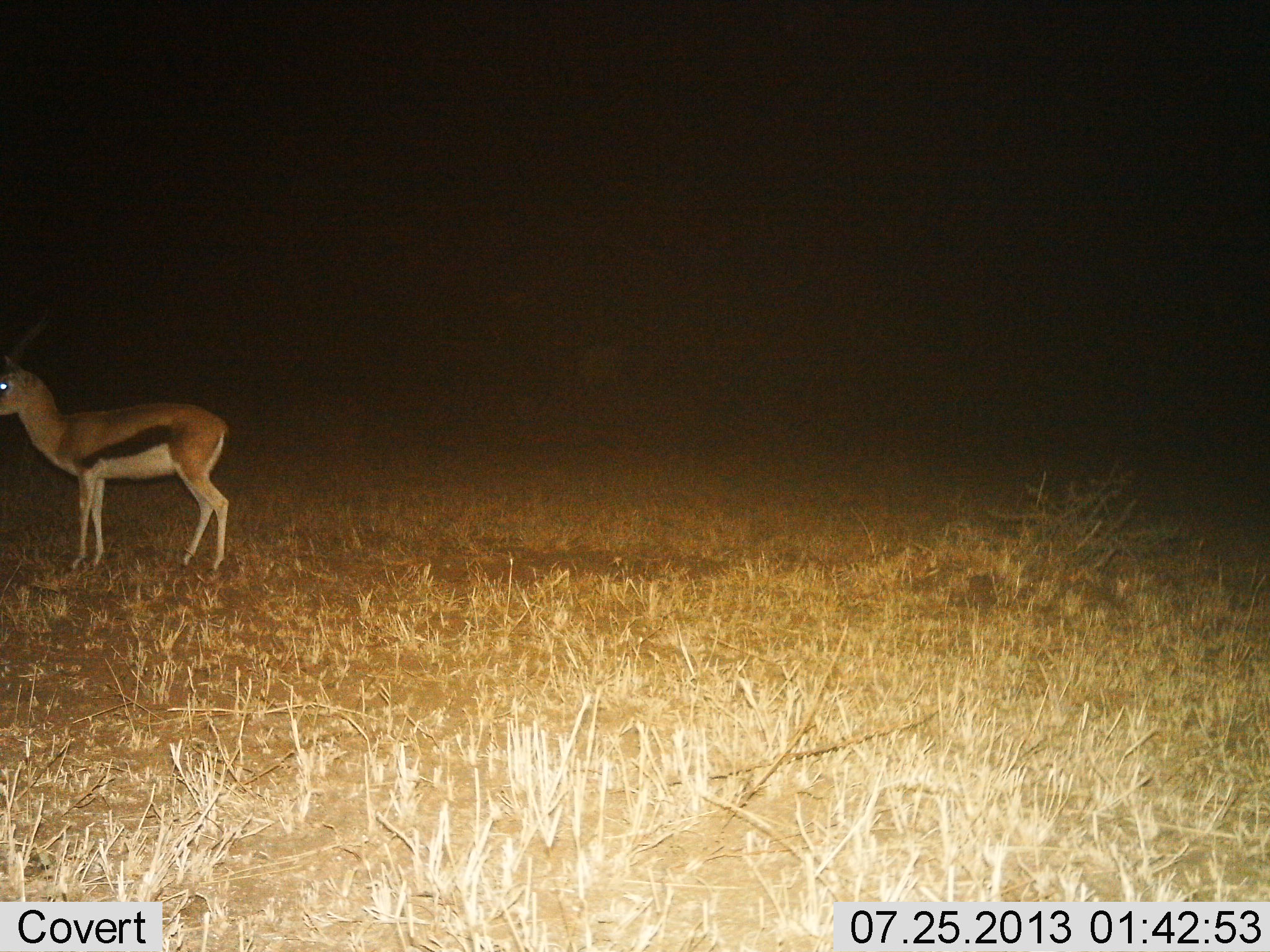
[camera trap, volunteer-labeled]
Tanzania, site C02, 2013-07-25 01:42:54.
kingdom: Animalia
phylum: Chordata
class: Mammalia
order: Artiodactyla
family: Bovidae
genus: Eudorcas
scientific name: Eudorcas thomsonii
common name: thomson's gazelle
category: gazellethomsons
Gazellethomsons (thomson's gazelle) (Eudorcas thomsonii), count 1. Behavior (volunteer vote fractions): standing 96%, resting 0%, moving 4%, interacting 0%. Young present (vote fraction): 0%. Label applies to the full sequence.